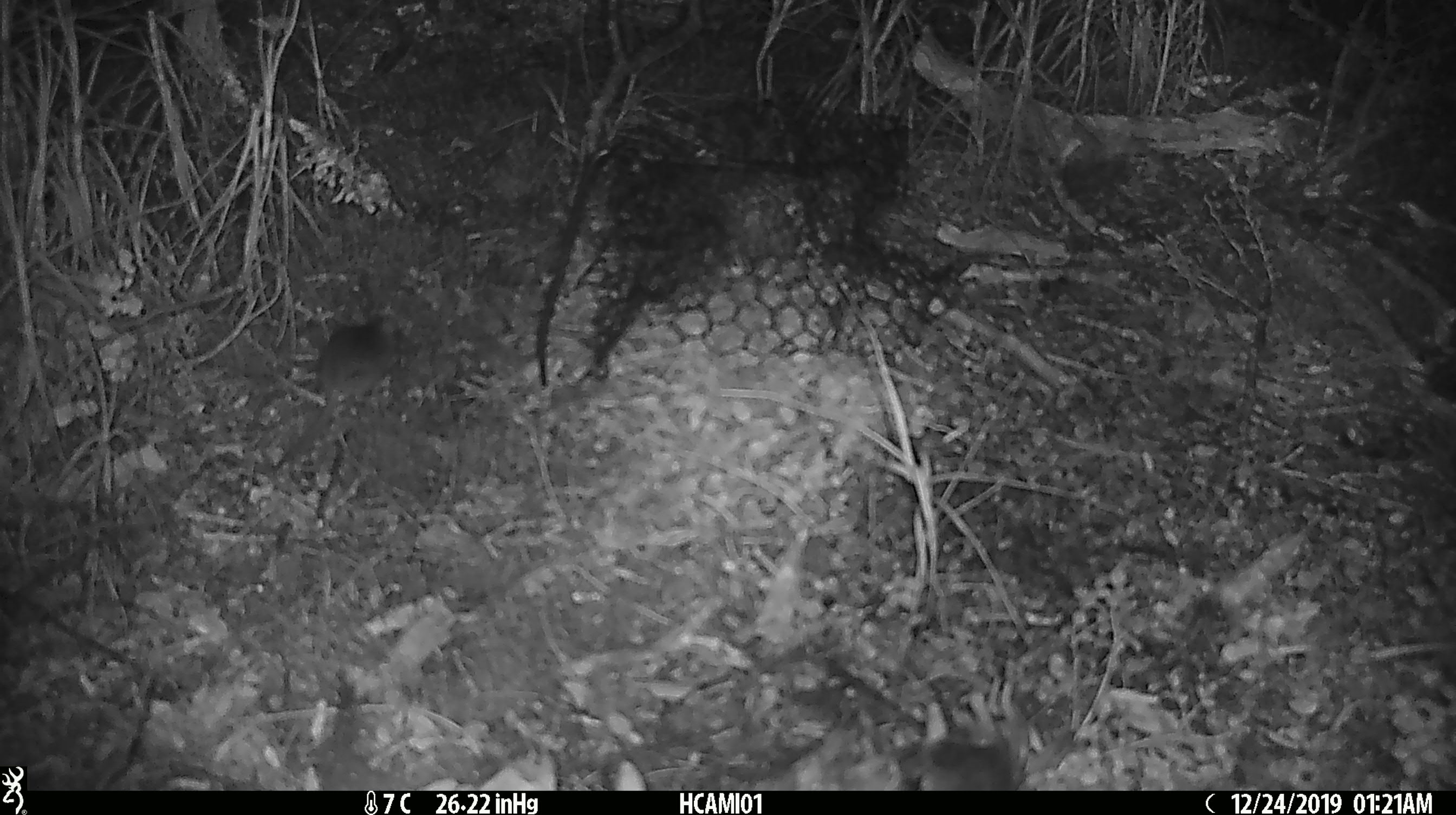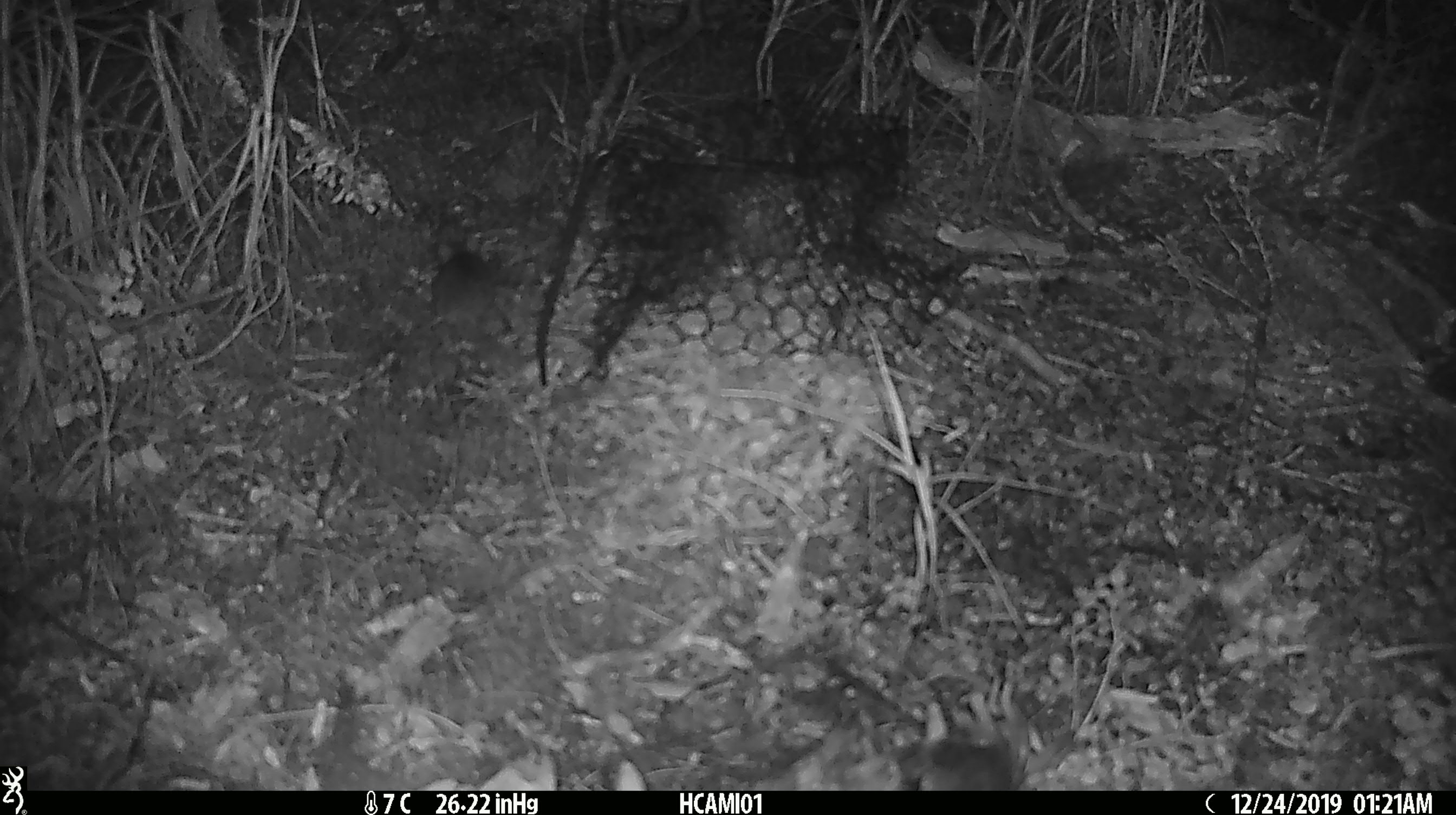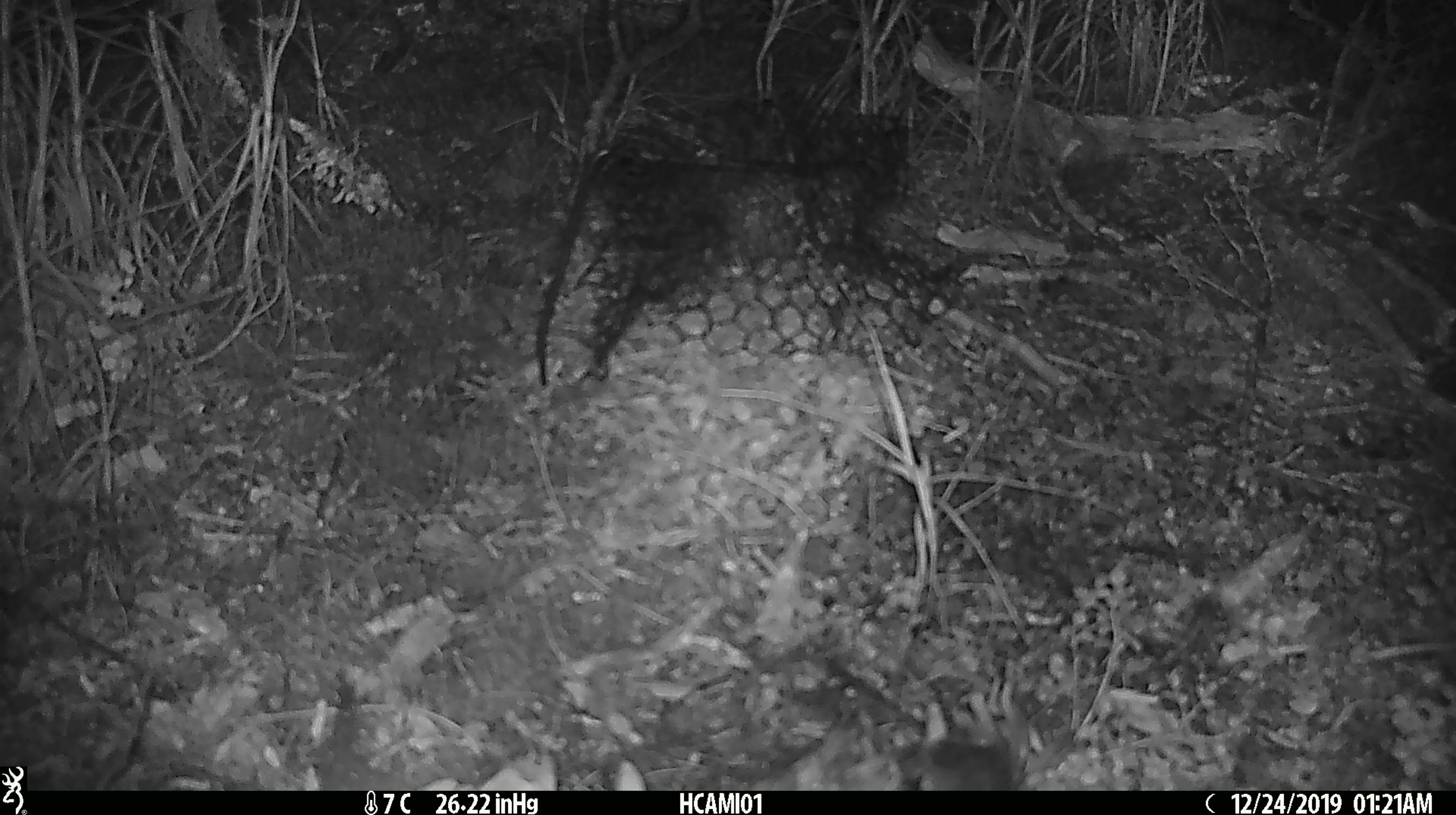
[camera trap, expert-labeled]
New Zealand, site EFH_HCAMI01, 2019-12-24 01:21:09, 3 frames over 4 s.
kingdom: Animalia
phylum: Chordata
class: Mammalia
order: Rodentia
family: Muridae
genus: Mus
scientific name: Mus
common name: mouse